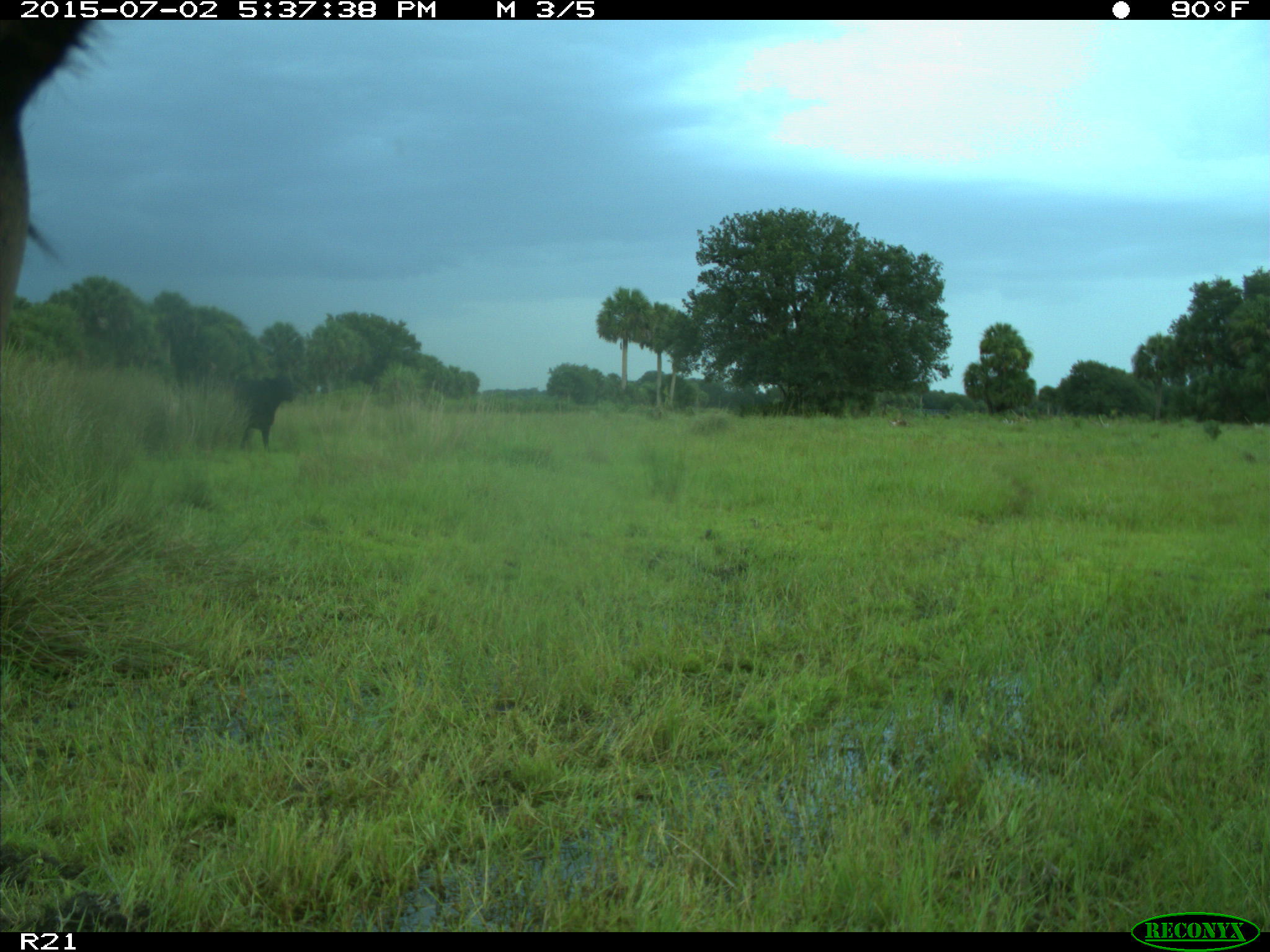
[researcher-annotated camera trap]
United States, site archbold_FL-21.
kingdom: Animalia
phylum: Chordata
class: Mammalia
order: Artiodactyla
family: Bovidae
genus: Bos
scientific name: Bos taurus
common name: domestic cow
Bos taurus (domestic cow).